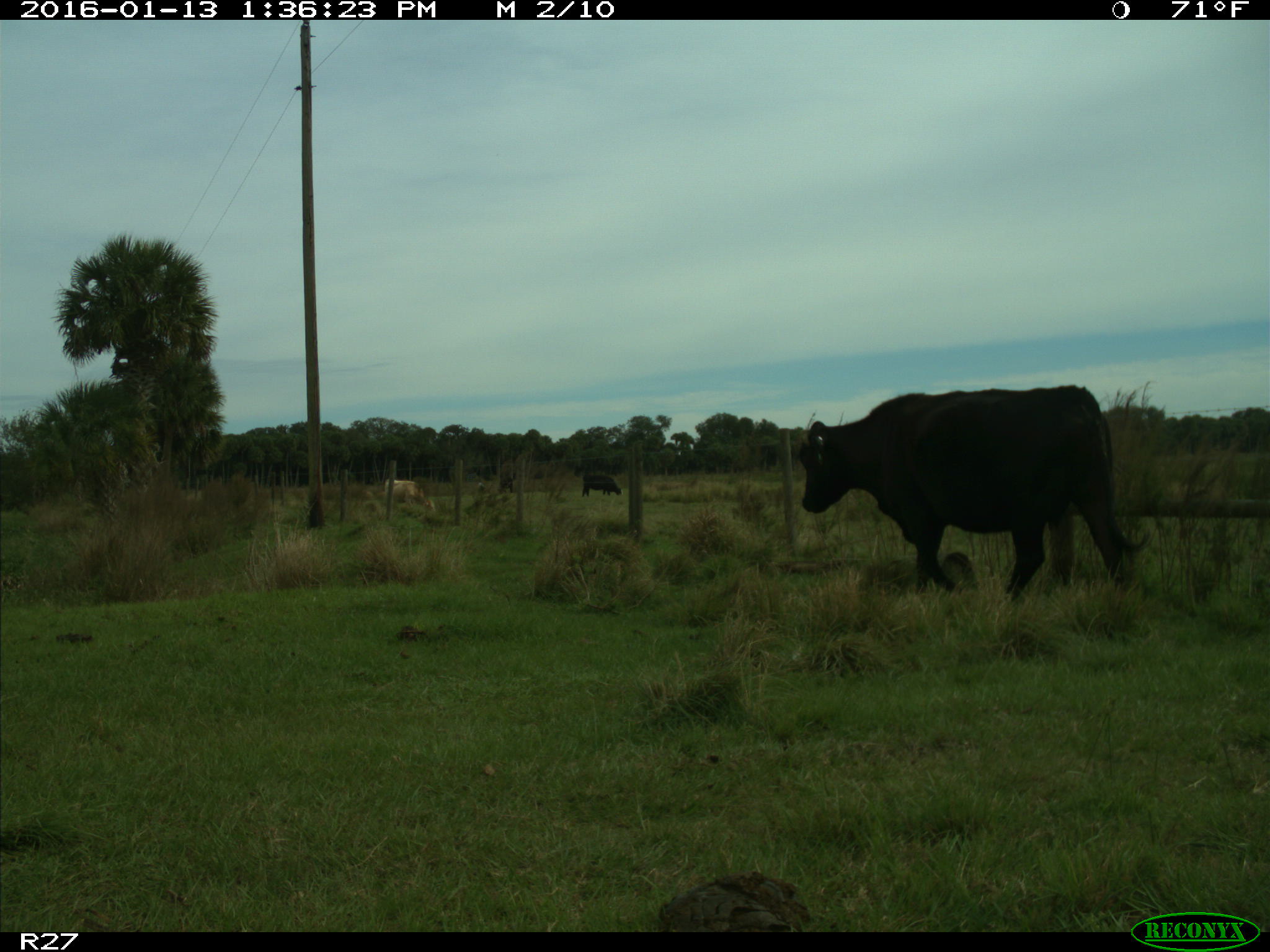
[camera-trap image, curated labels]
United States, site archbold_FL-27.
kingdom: Animalia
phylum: Chordata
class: Mammalia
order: Artiodactyla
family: Bovidae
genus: Bos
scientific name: Bos taurus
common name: domestic cow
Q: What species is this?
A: Bos taurus (domestic cow).